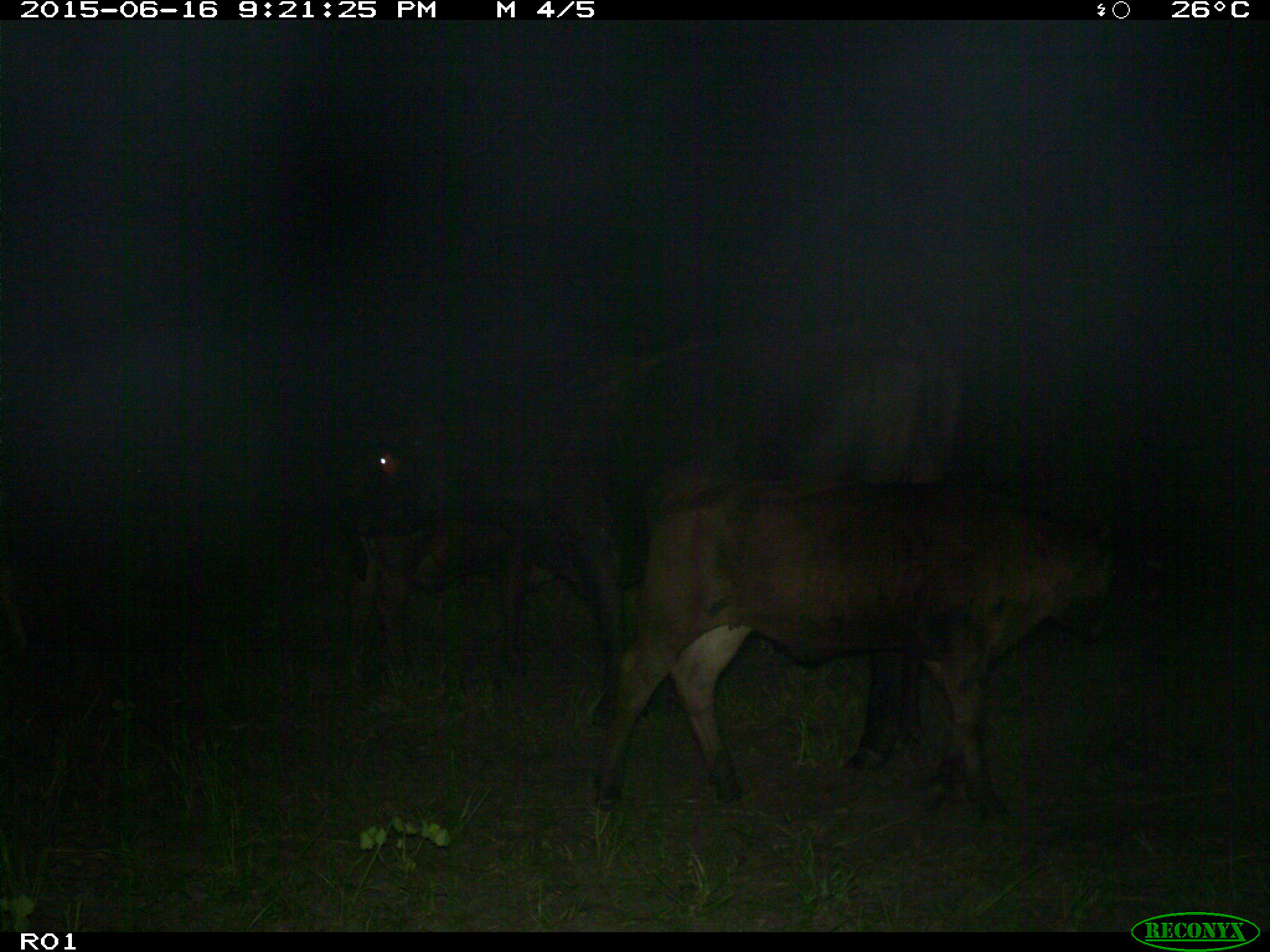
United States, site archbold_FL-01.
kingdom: Animalia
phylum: Chordata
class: Mammalia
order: Artiodactyla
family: Bovidae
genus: Bos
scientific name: Bos taurus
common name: domestic cow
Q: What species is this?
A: Bos taurus (domestic cow).